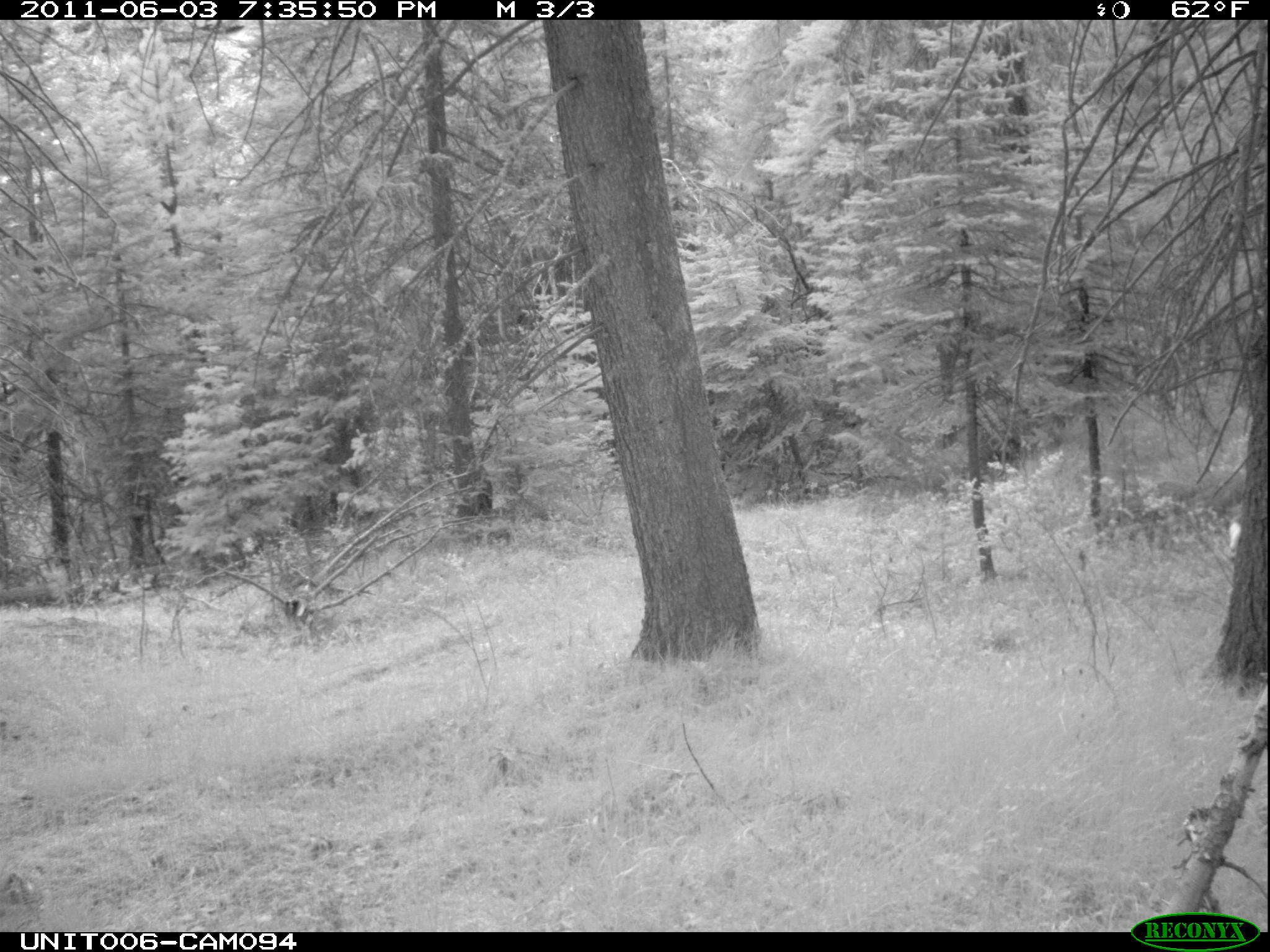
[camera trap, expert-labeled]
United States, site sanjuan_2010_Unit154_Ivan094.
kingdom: Animalia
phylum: Chordata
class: Mammalia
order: Artiodactyla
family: Cervidae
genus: Odocoileus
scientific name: Odocoileus hemionus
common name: mule deer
Odocoileus hemionus (mule deer).